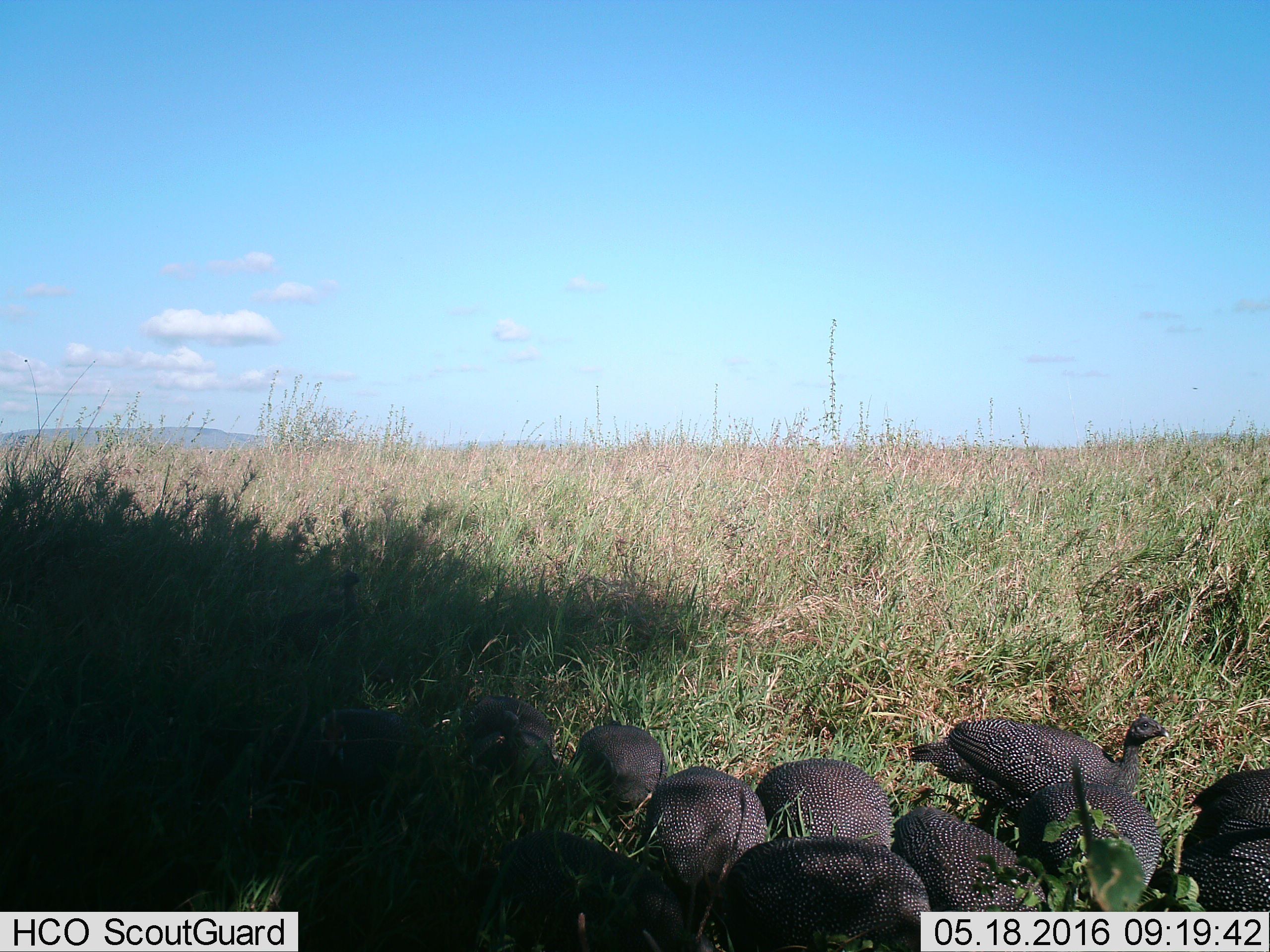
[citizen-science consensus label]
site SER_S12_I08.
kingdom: Animalia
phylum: Chordata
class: Aves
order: Galliformes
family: Numididae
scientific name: Numididae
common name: guineafowl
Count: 11-50.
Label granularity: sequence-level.